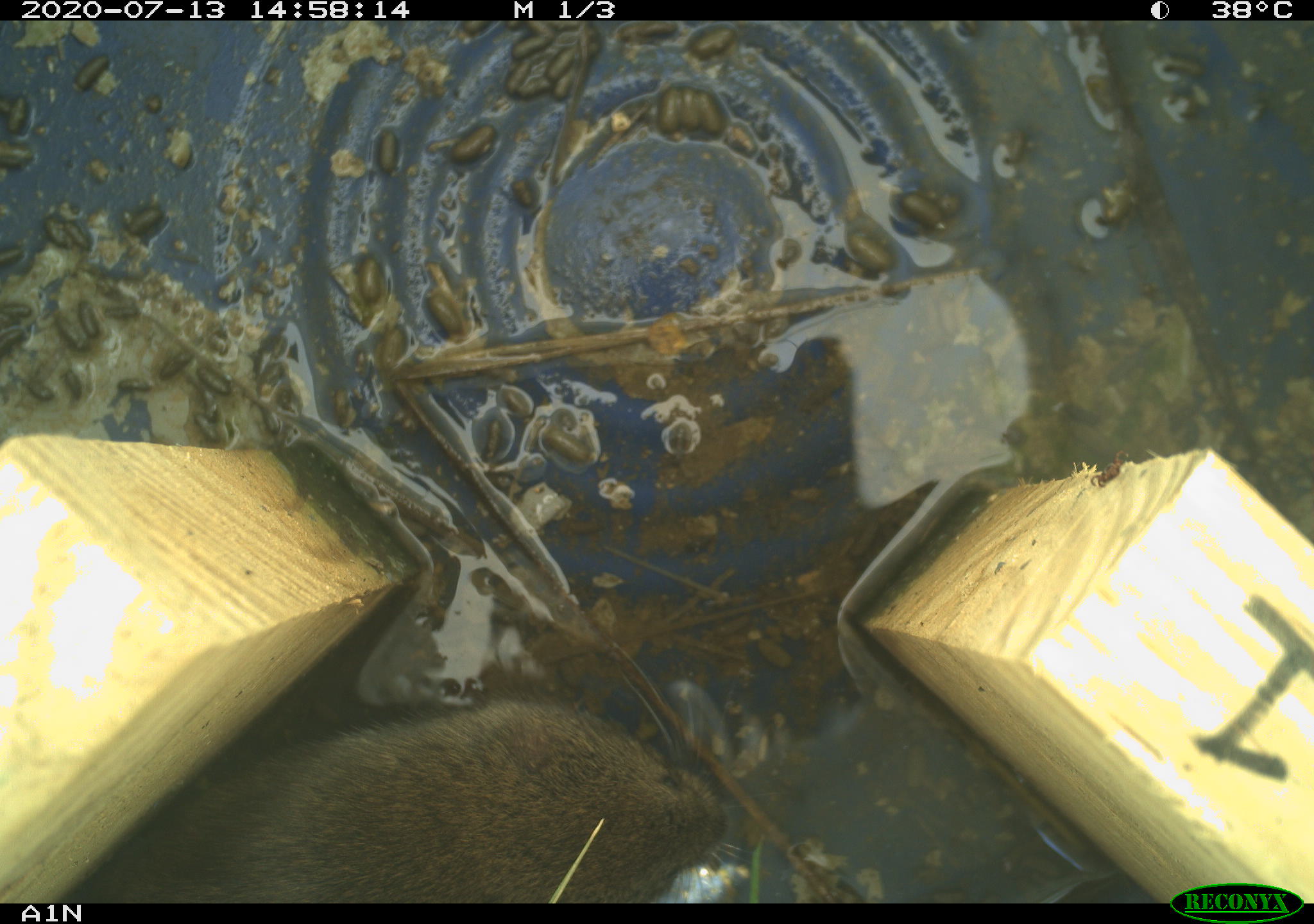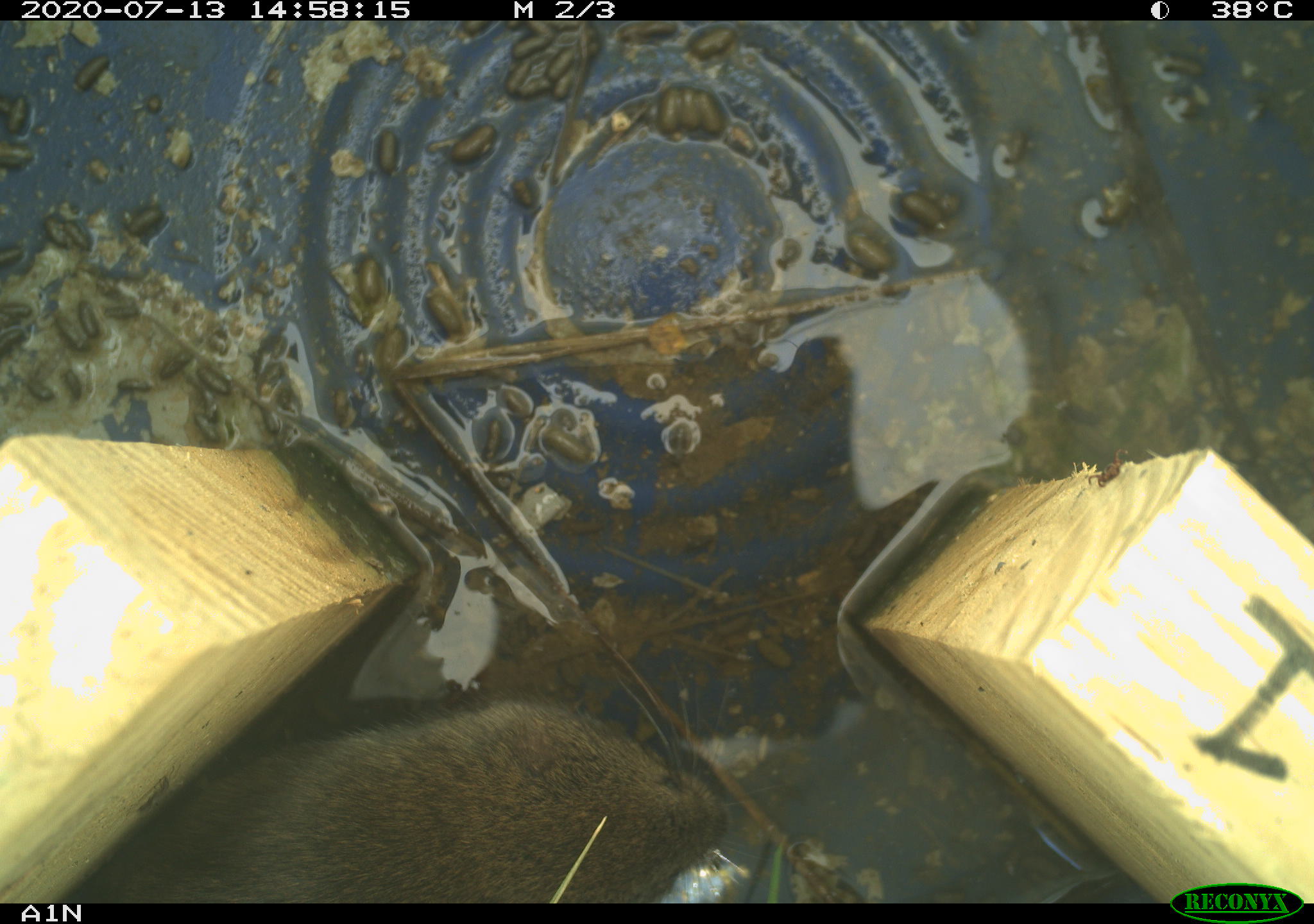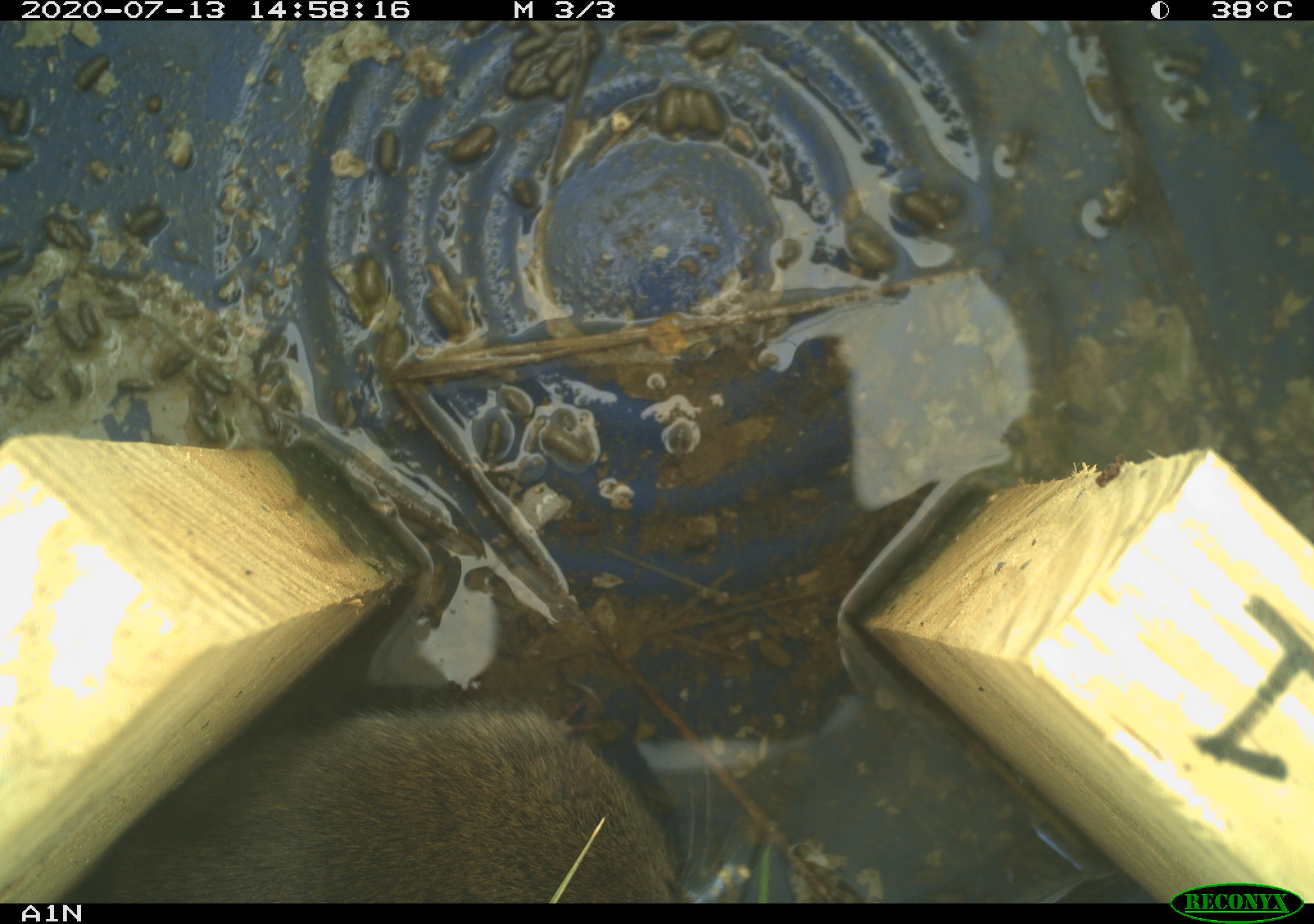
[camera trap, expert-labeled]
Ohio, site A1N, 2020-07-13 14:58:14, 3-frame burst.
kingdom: Animalia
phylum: Chordata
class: Mammalia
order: Rodentia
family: Cricetidae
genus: Microtus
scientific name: Microtus pennsylvanicus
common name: meadow vole